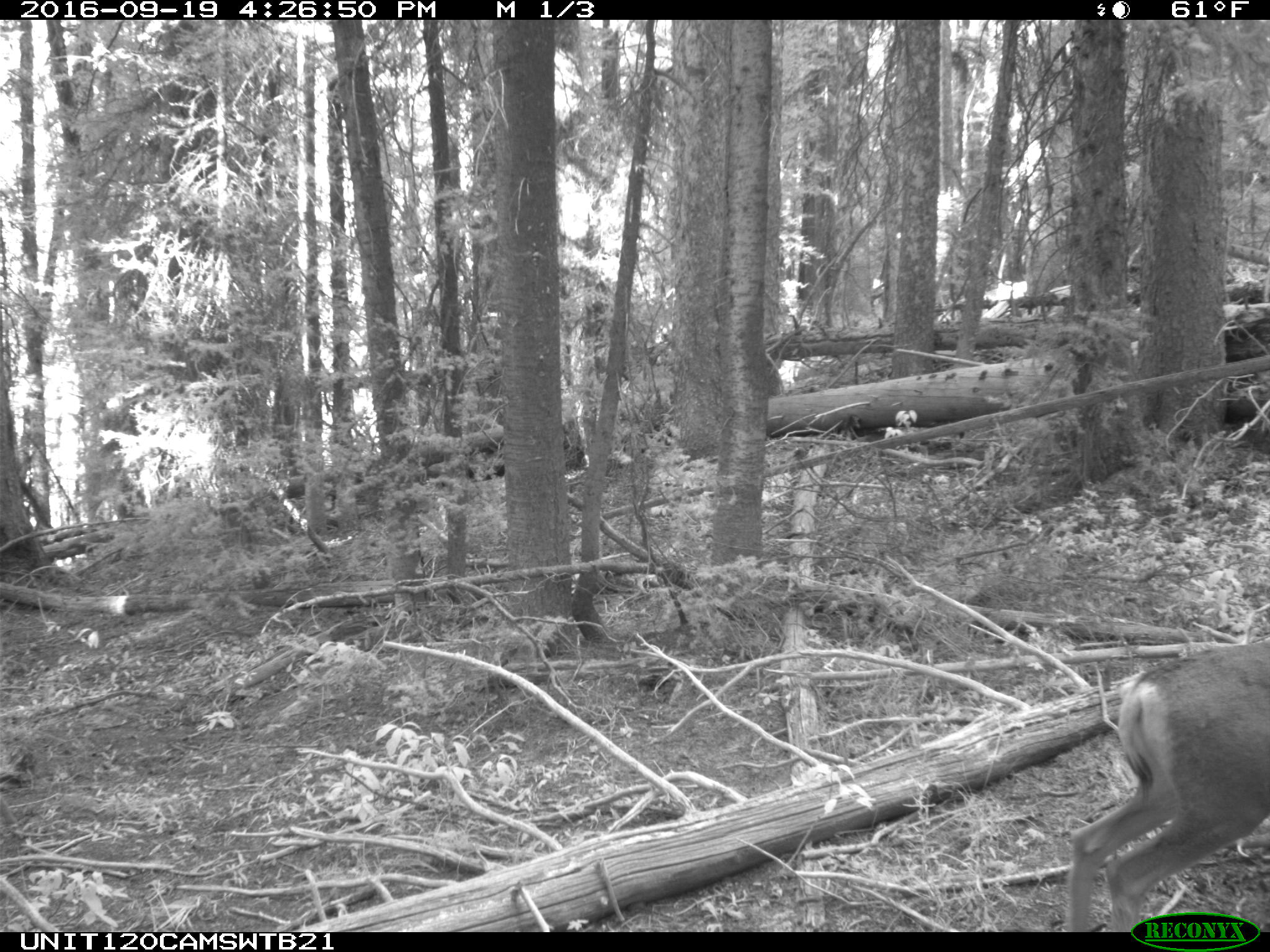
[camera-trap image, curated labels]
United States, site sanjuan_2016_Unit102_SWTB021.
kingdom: Animalia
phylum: Chordata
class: Mammalia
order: Artiodactyla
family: Cervidae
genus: Odocoileus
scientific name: Odocoileus hemionus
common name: mule deer